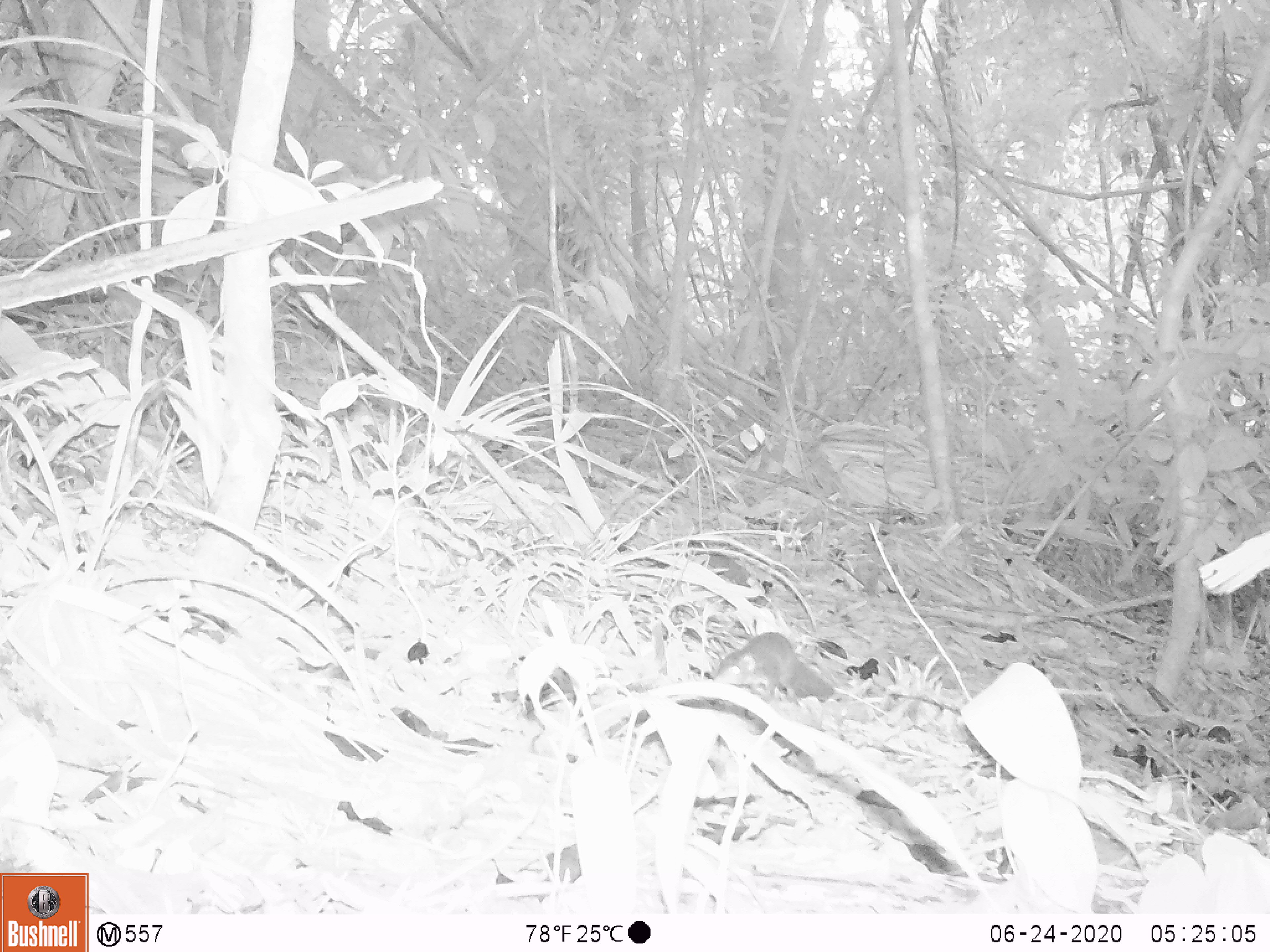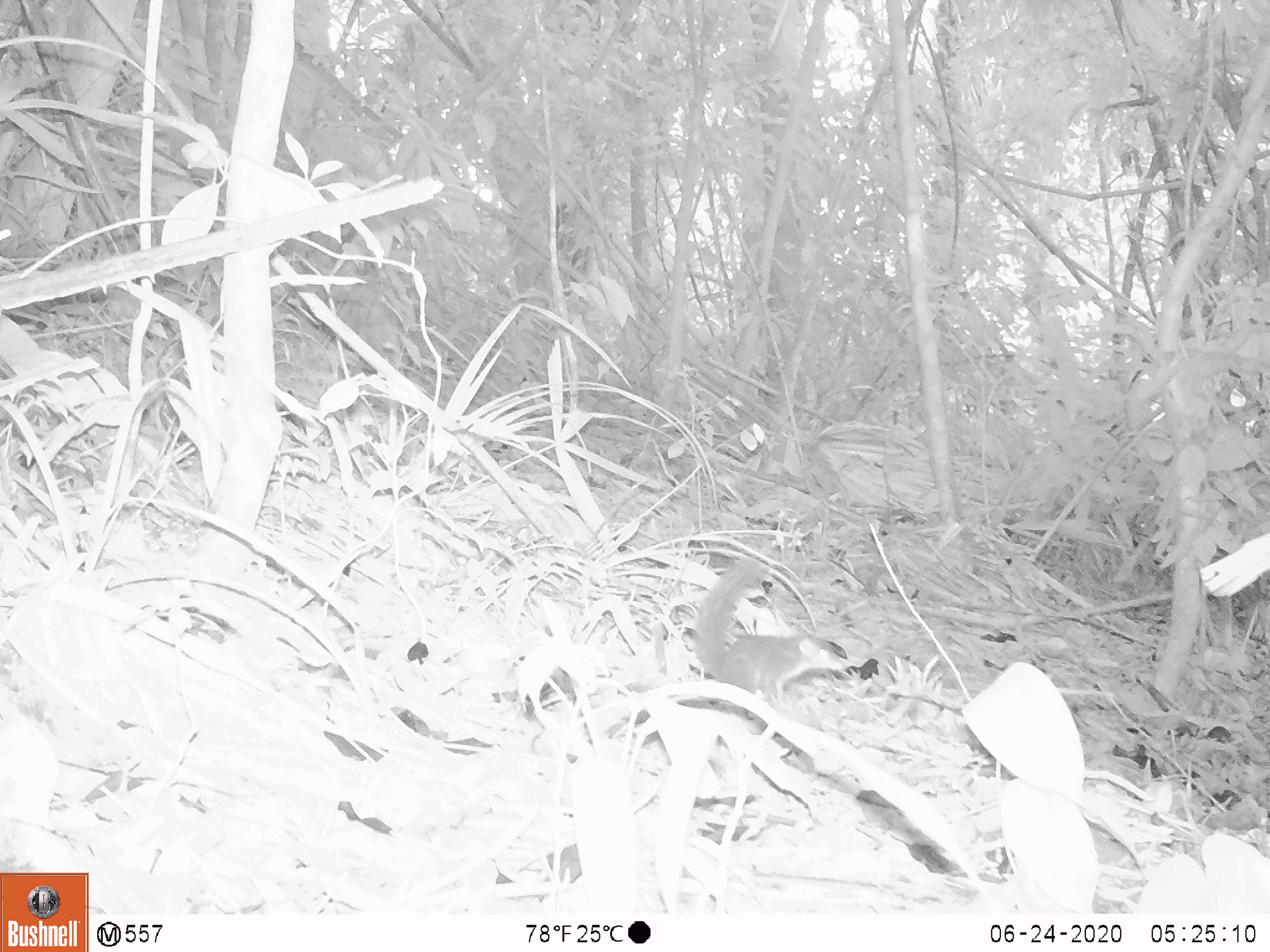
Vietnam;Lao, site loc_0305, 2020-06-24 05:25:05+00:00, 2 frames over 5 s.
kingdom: Animalia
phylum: Chordata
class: Mammalia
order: Scandentia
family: Tupaiidae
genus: Tupaia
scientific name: Tupaia belangeri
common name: northern treeshrew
Northern treeshrew (Tupaia belangeri). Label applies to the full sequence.